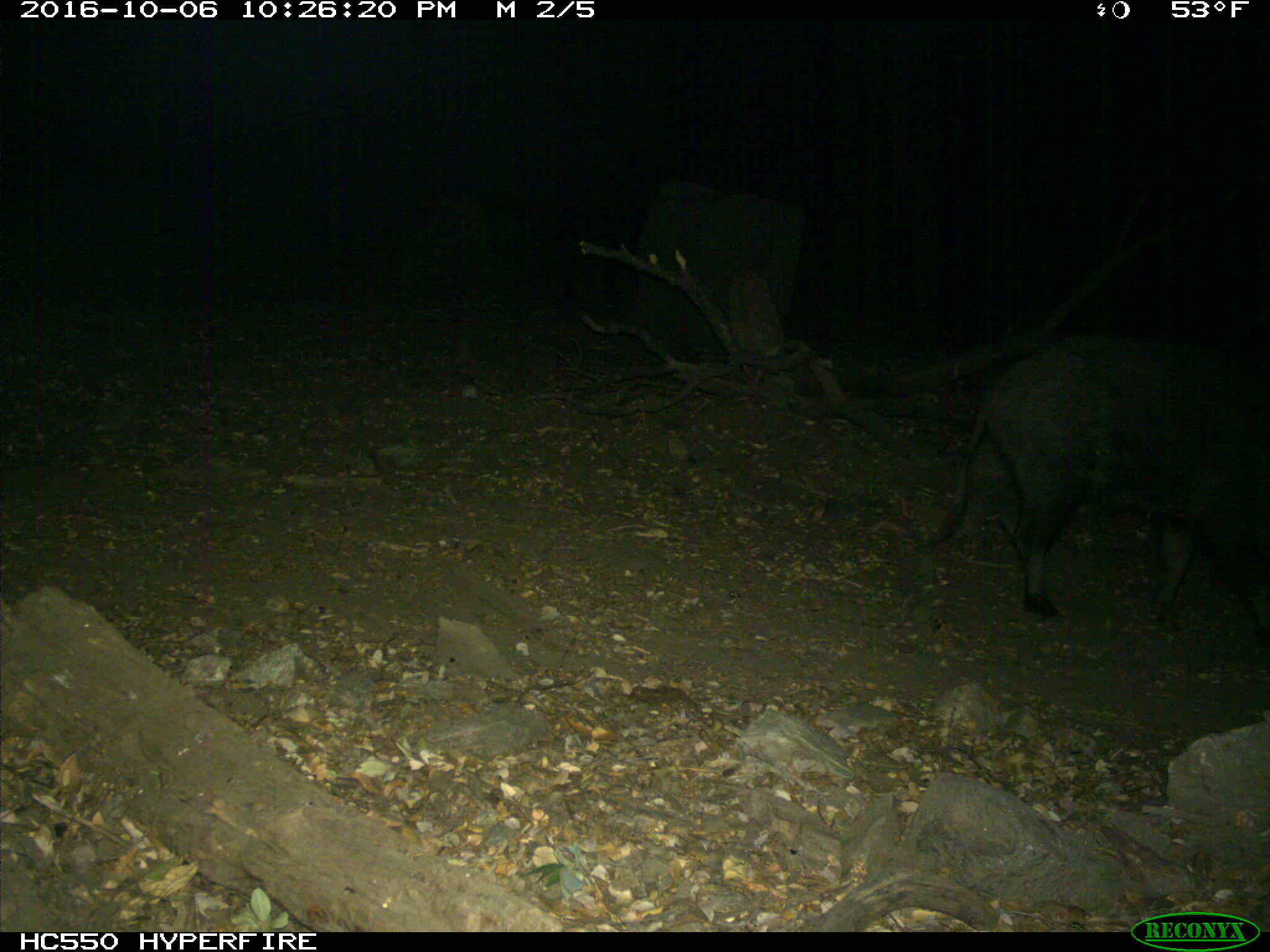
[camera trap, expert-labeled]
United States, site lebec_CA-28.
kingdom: Animalia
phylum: Chordata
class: Mammalia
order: Artiodactyla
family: Suidae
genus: Sus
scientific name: Sus scrofa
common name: wild boar